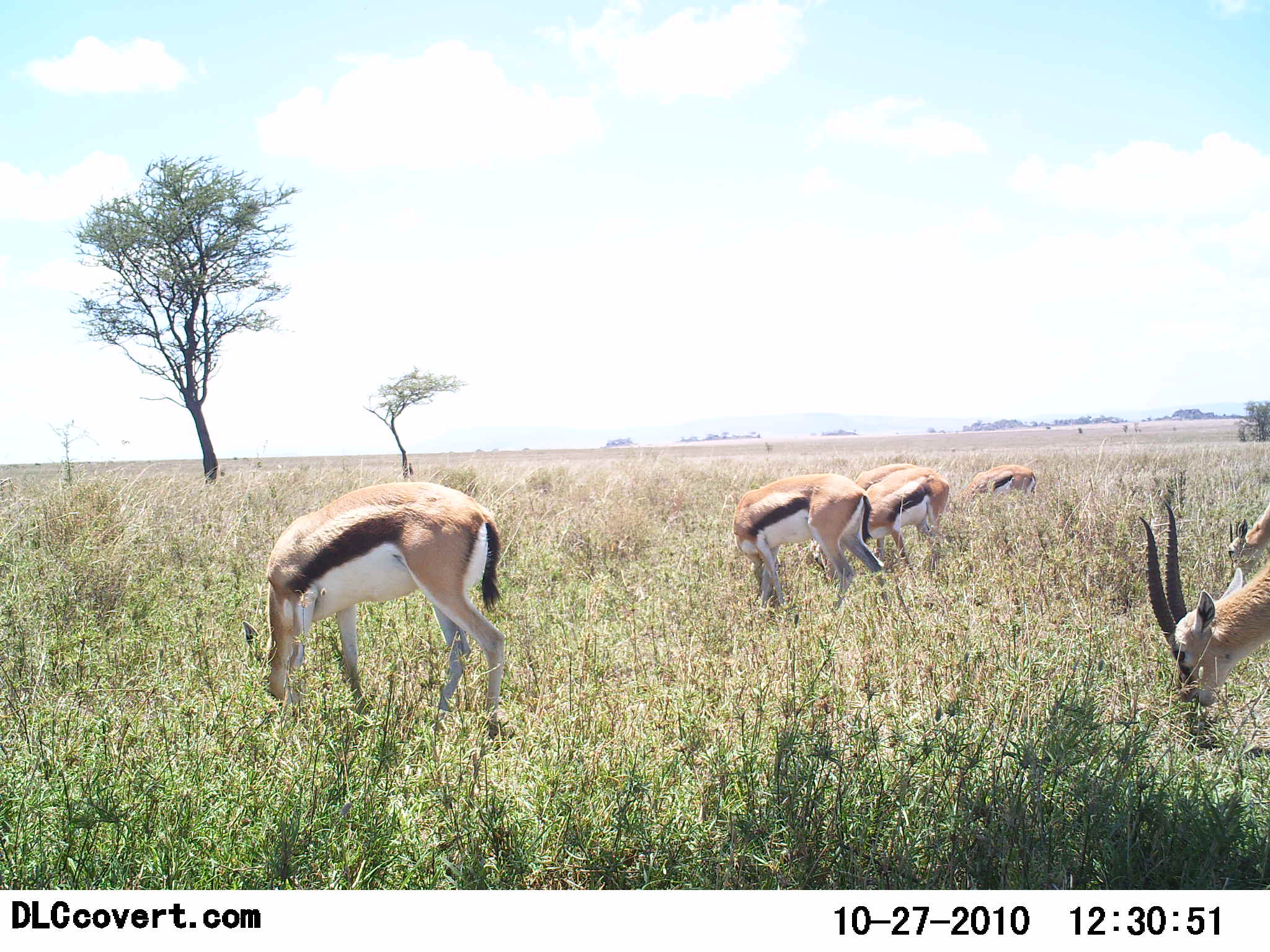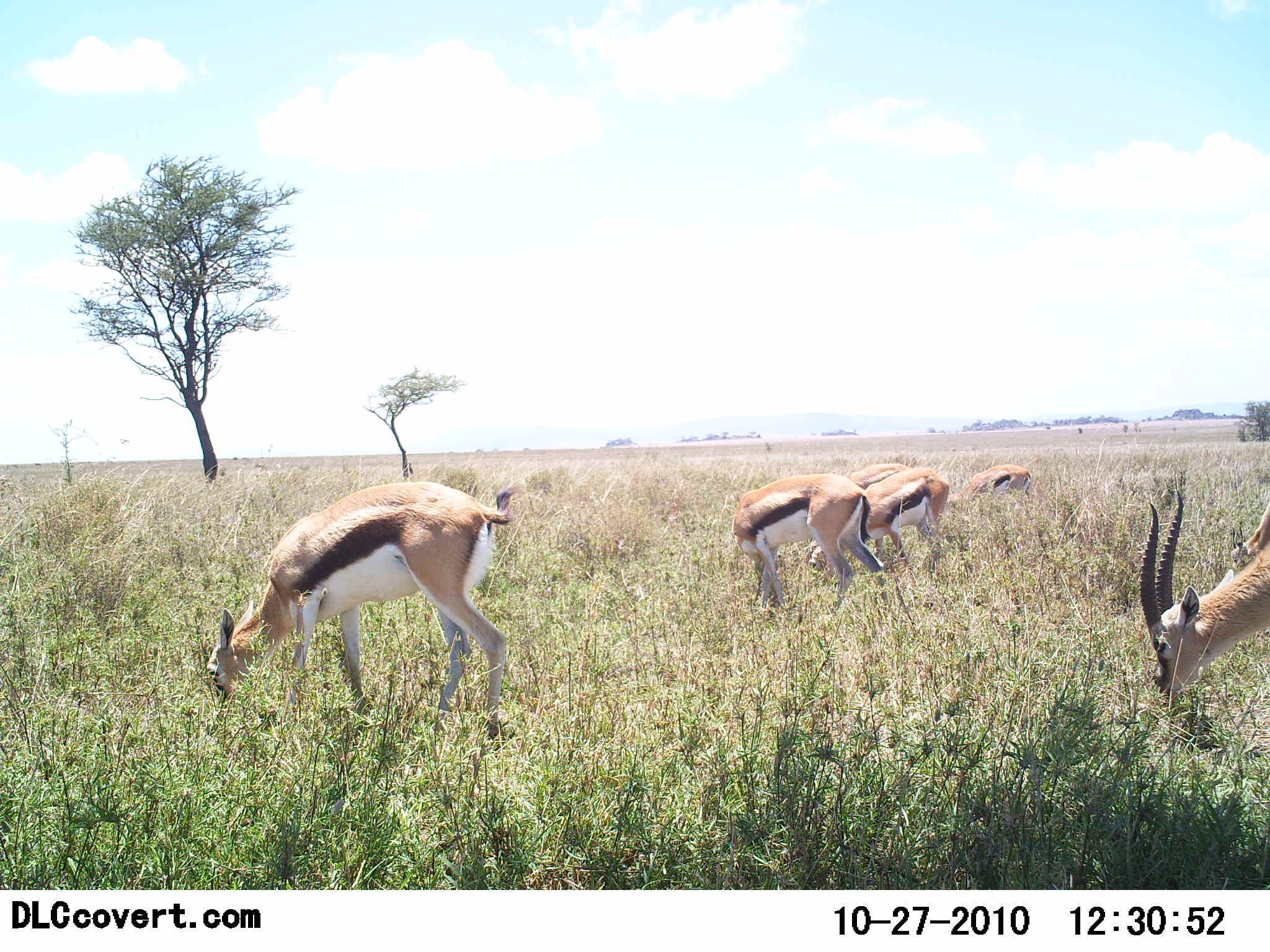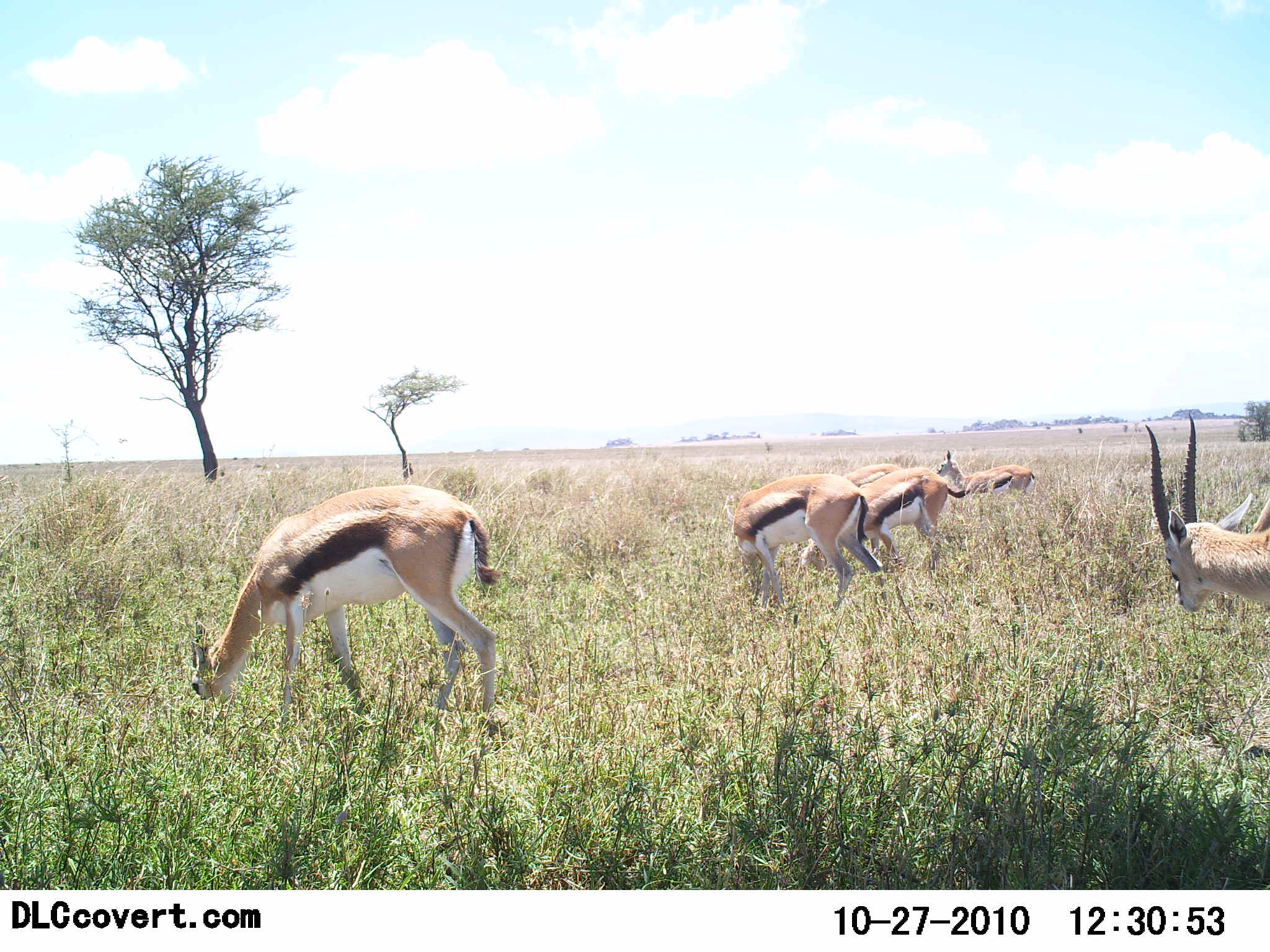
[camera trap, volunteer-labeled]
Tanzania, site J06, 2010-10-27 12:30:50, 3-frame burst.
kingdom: Animalia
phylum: Chordata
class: Mammalia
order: Artiodactyla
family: Bovidae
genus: Eudorcas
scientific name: Eudorcas thomsonii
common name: thomson's gazelle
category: gazellethomsons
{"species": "gazellethomsons (thomson's gazelle) (Eudorcas thomsonii)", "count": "6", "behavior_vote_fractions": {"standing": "12%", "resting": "0%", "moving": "0%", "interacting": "0%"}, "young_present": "0%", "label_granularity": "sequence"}